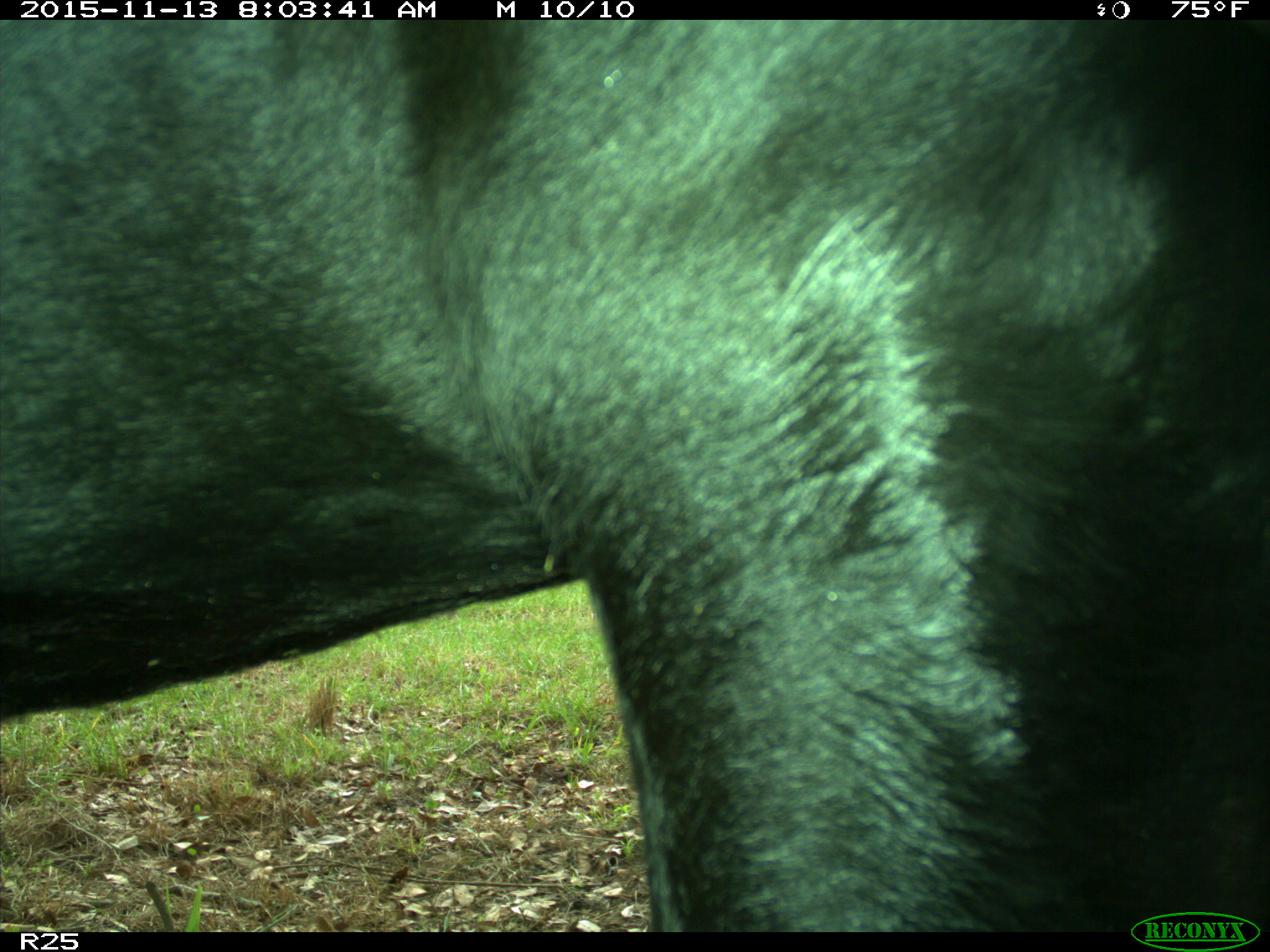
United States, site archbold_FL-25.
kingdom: Animalia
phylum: Chordata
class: Mammalia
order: Artiodactyla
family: Bovidae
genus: Bos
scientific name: Bos taurus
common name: domestic cow